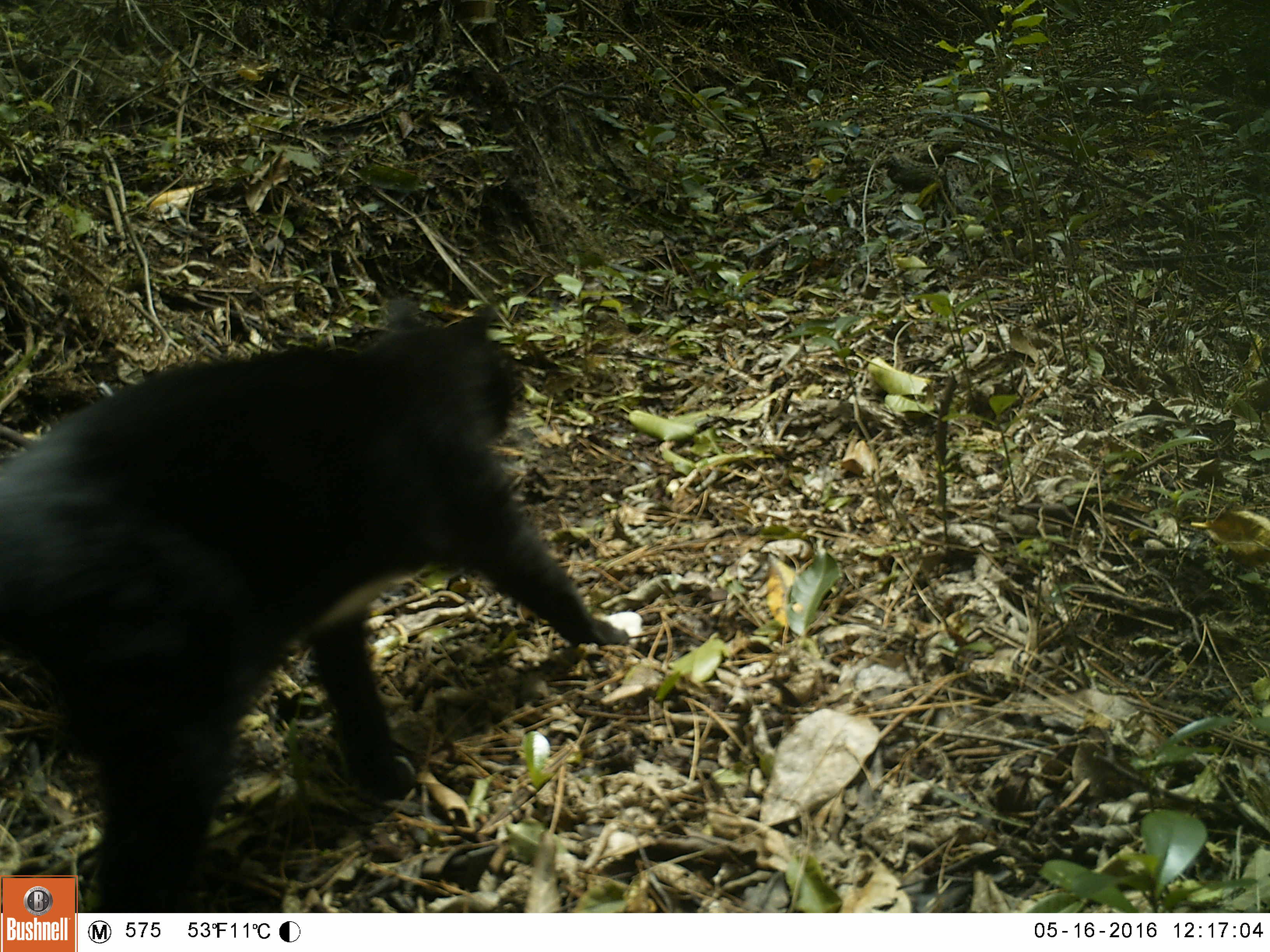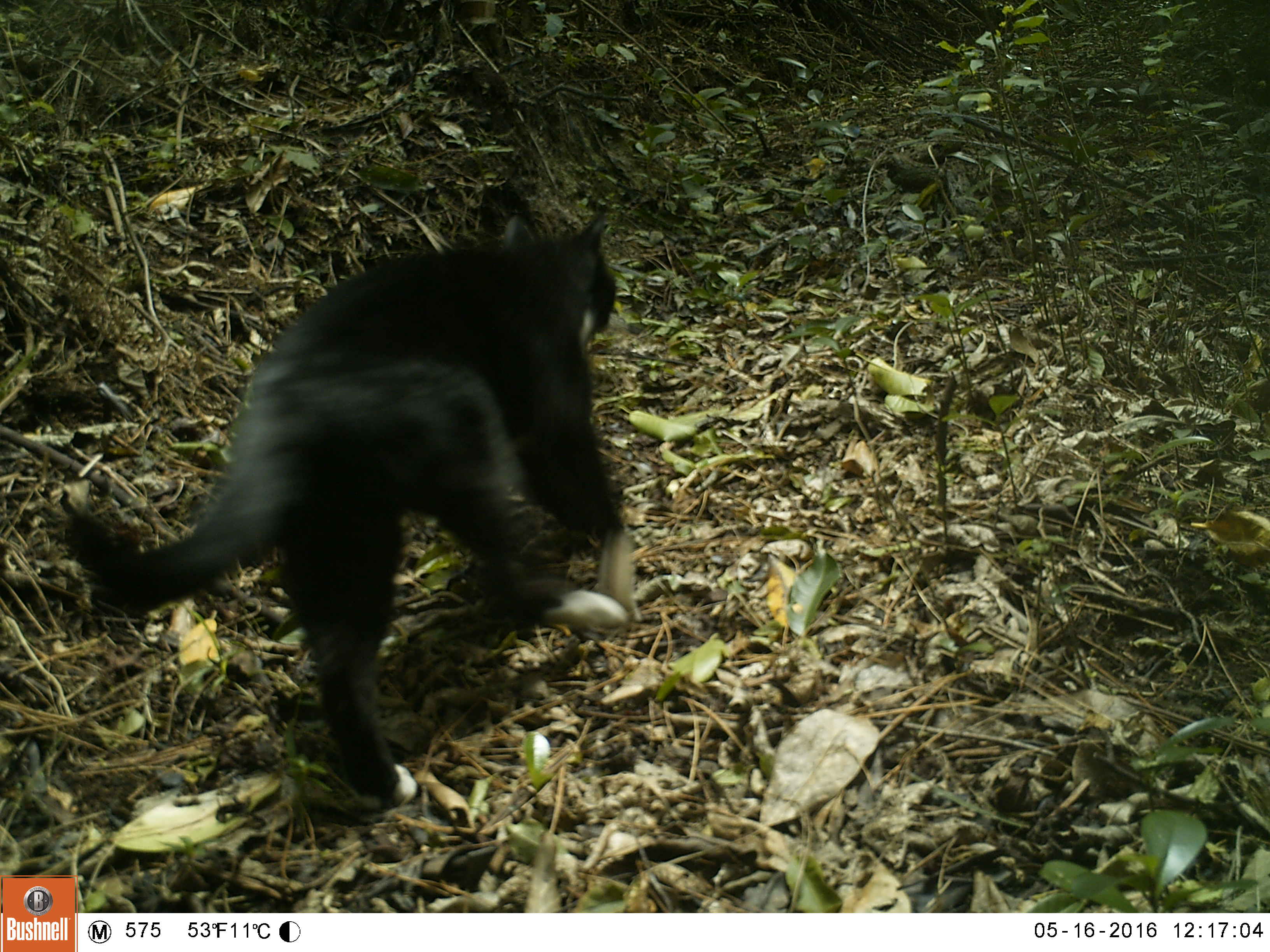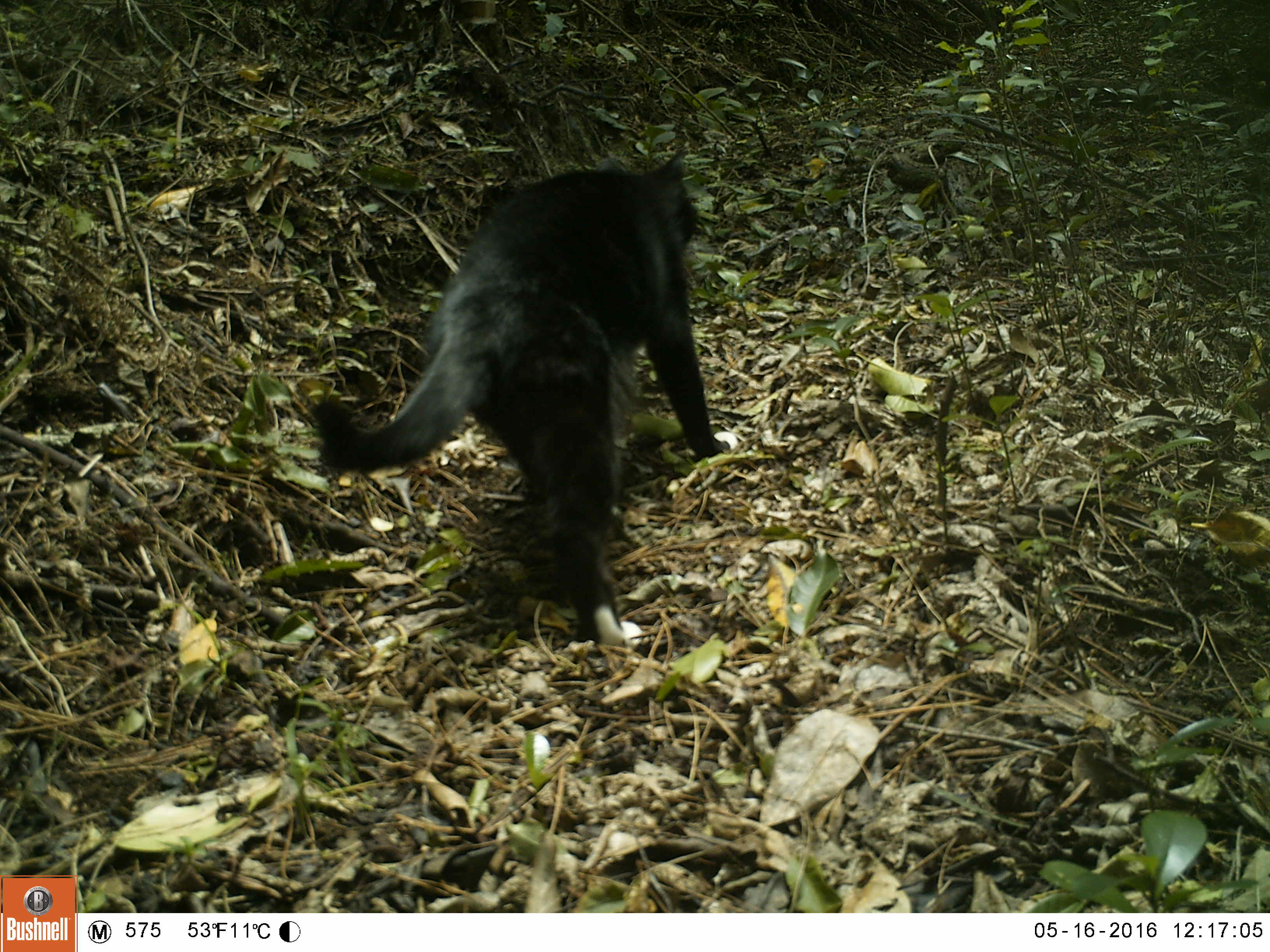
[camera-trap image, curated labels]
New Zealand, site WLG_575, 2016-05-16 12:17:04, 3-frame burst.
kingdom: Animalia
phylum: Chordata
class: Mammalia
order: Carnivora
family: Felidae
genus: Felis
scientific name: Felis catus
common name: domestic cat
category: cat